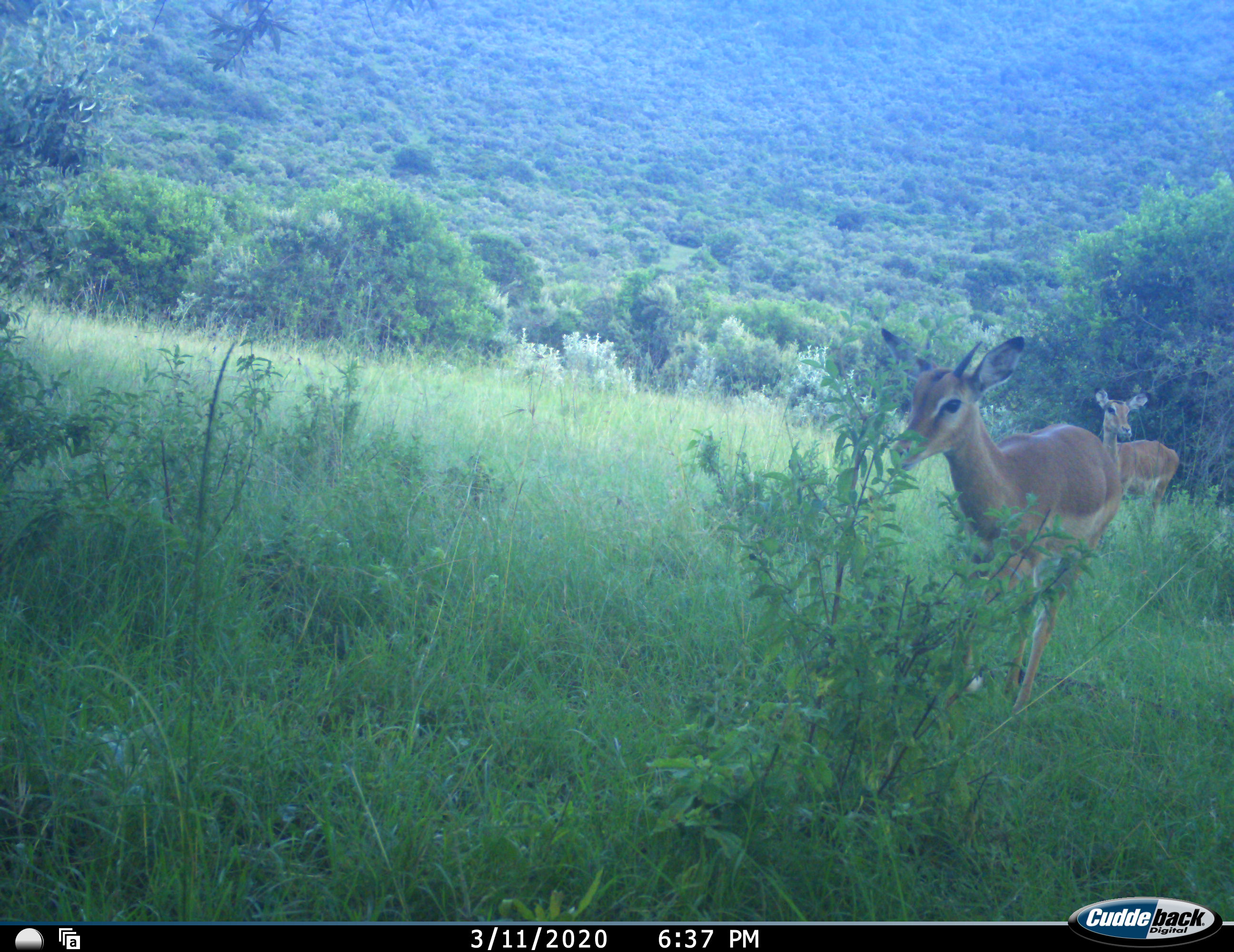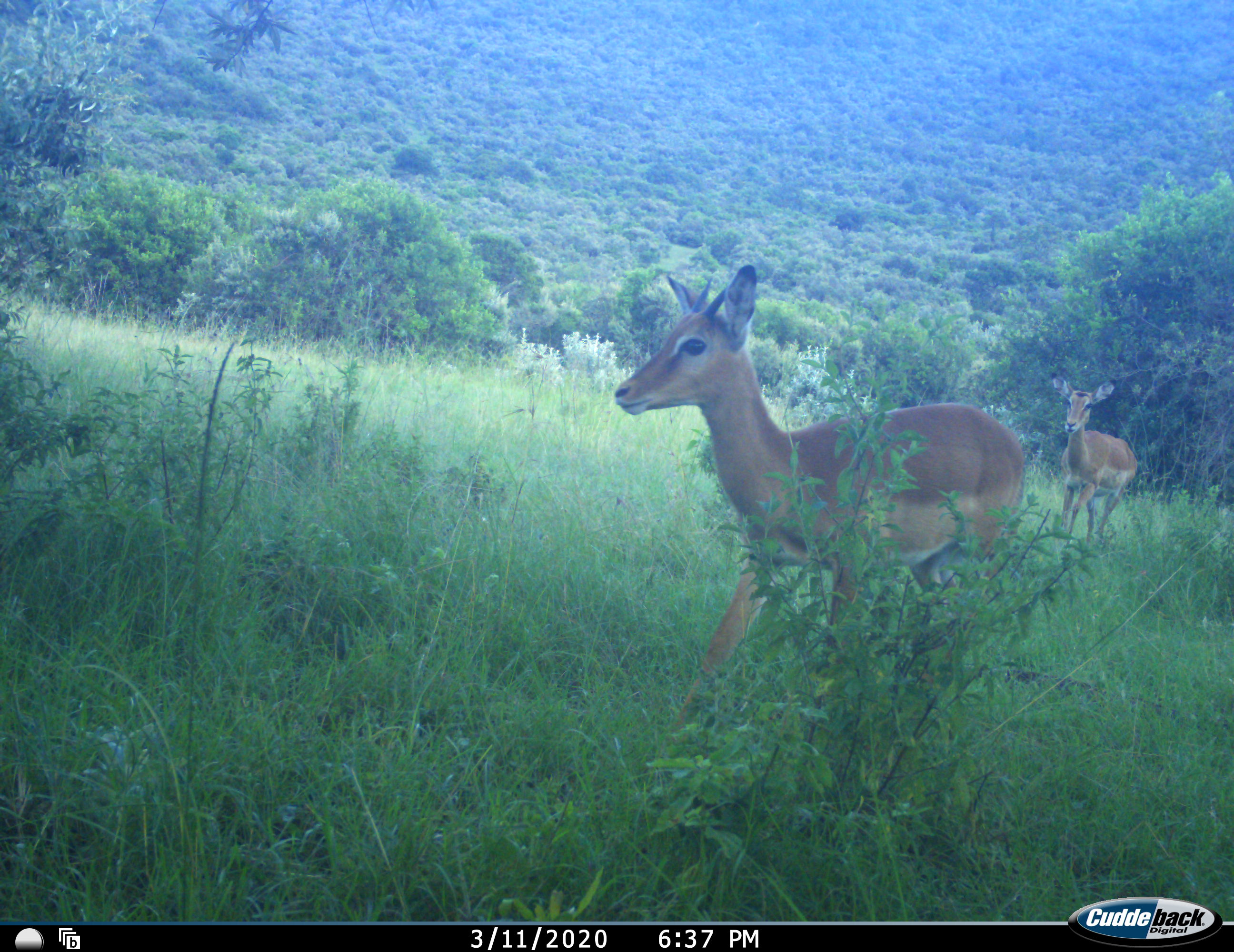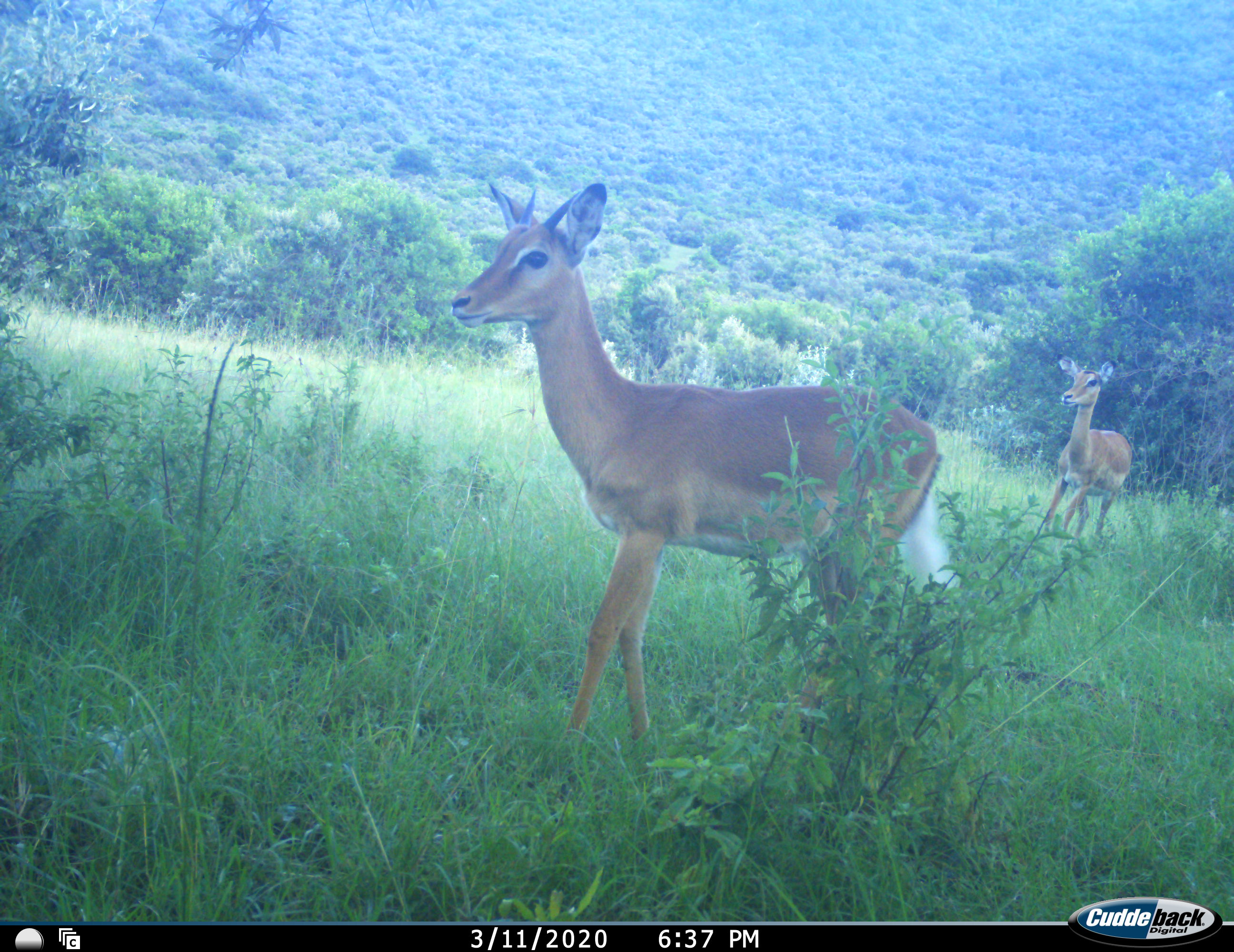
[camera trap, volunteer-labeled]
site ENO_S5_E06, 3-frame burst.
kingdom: Animalia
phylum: Chordata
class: Mammalia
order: Artiodactyla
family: Bovidae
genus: Aepyceros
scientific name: Aepyceros melampus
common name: impala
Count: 2.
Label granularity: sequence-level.